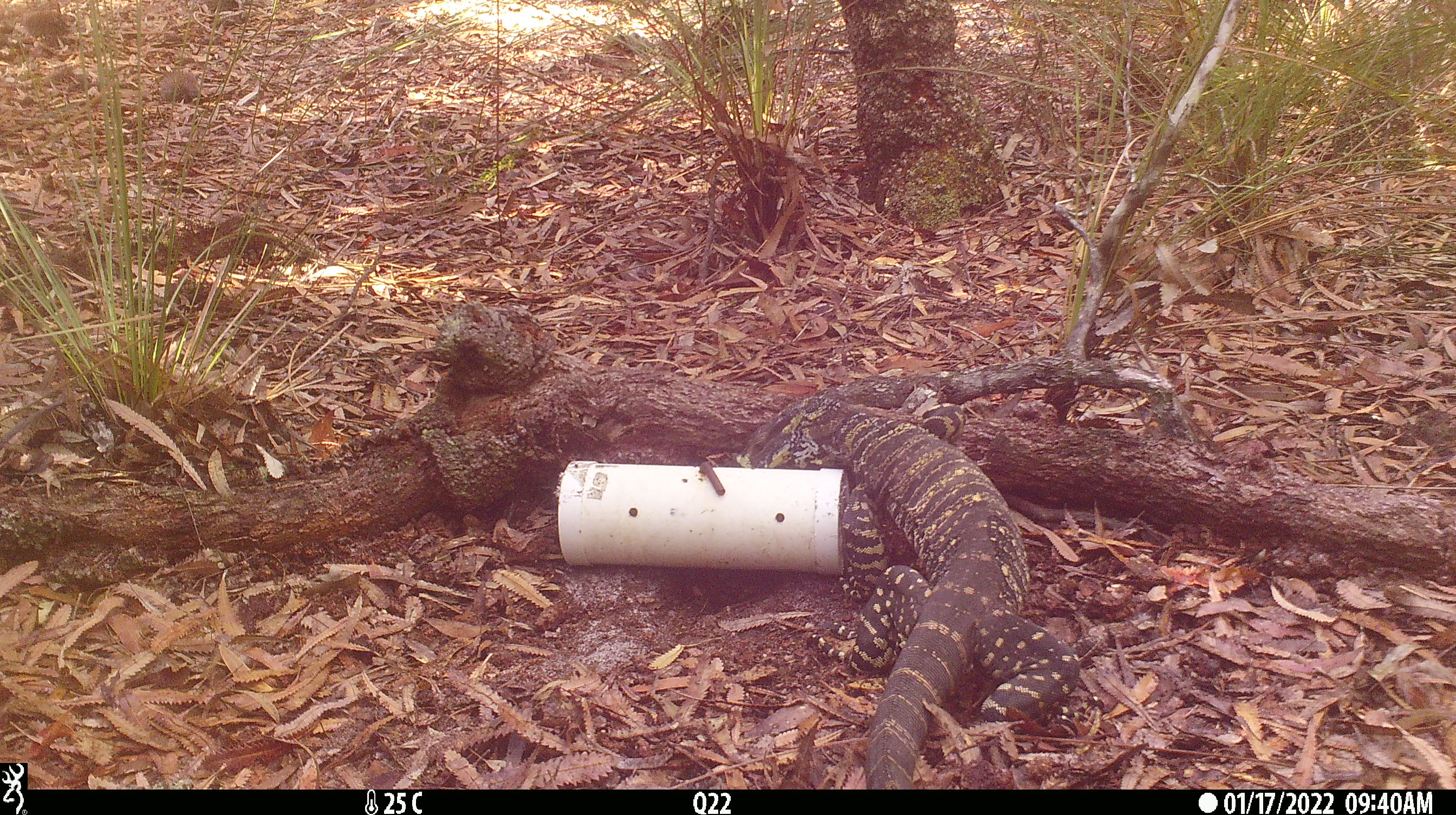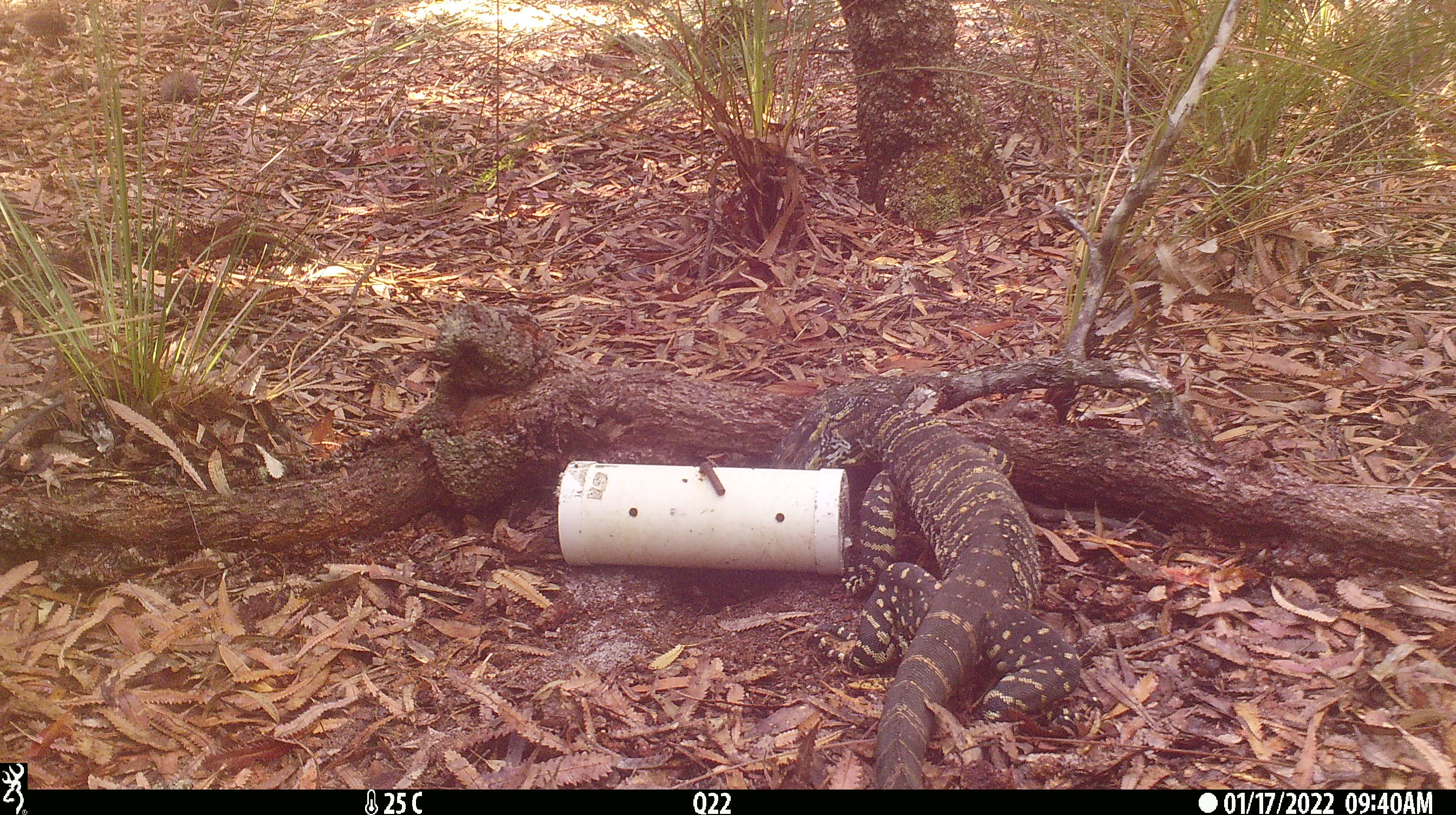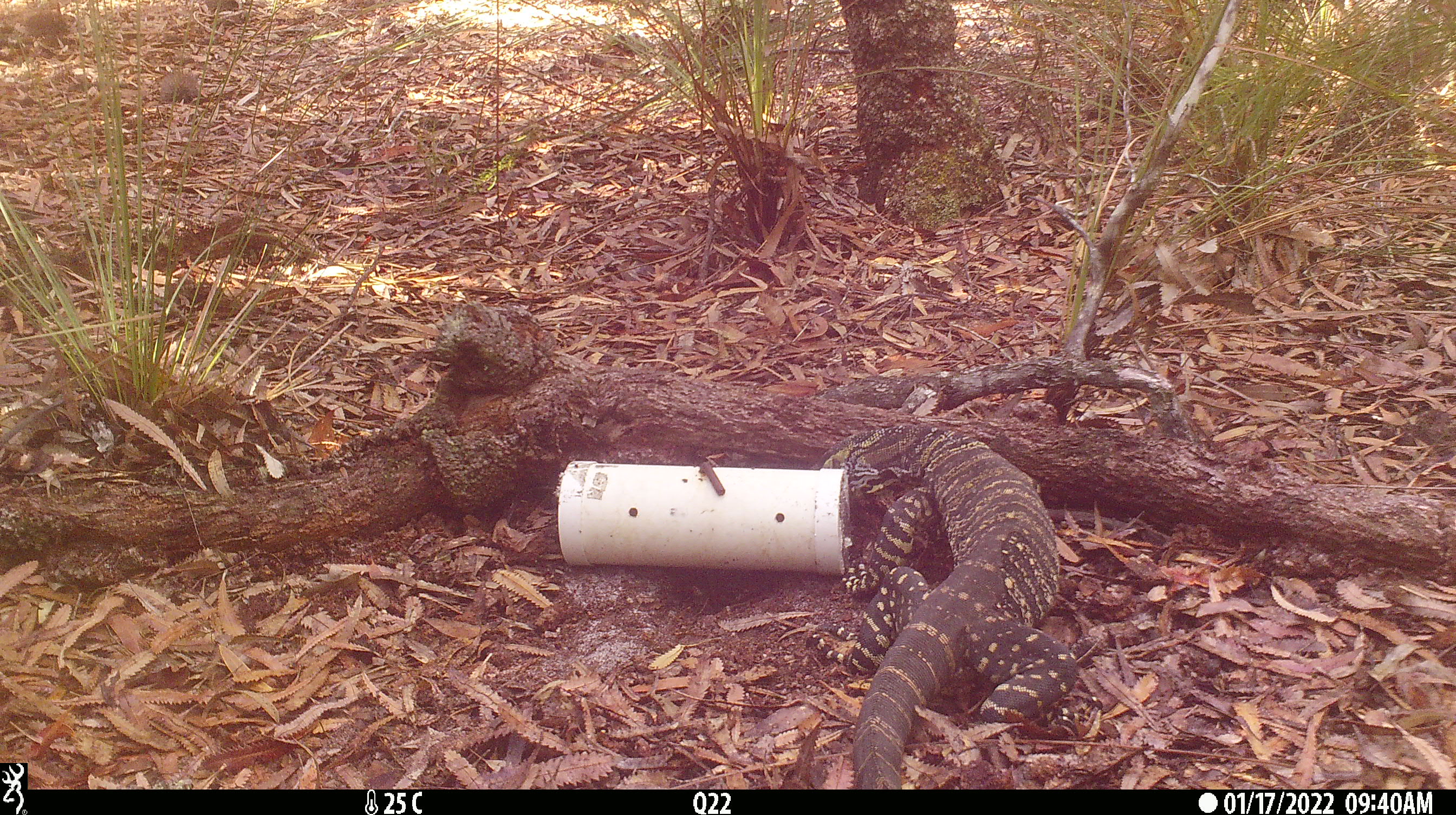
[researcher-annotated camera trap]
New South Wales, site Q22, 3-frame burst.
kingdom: Animalia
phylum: Chordata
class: Reptilia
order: Squamata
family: Varanidae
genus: Varanus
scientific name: Varanus varius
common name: lace monitor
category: goanna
Goanna (lace monitor) (Varanus varius).